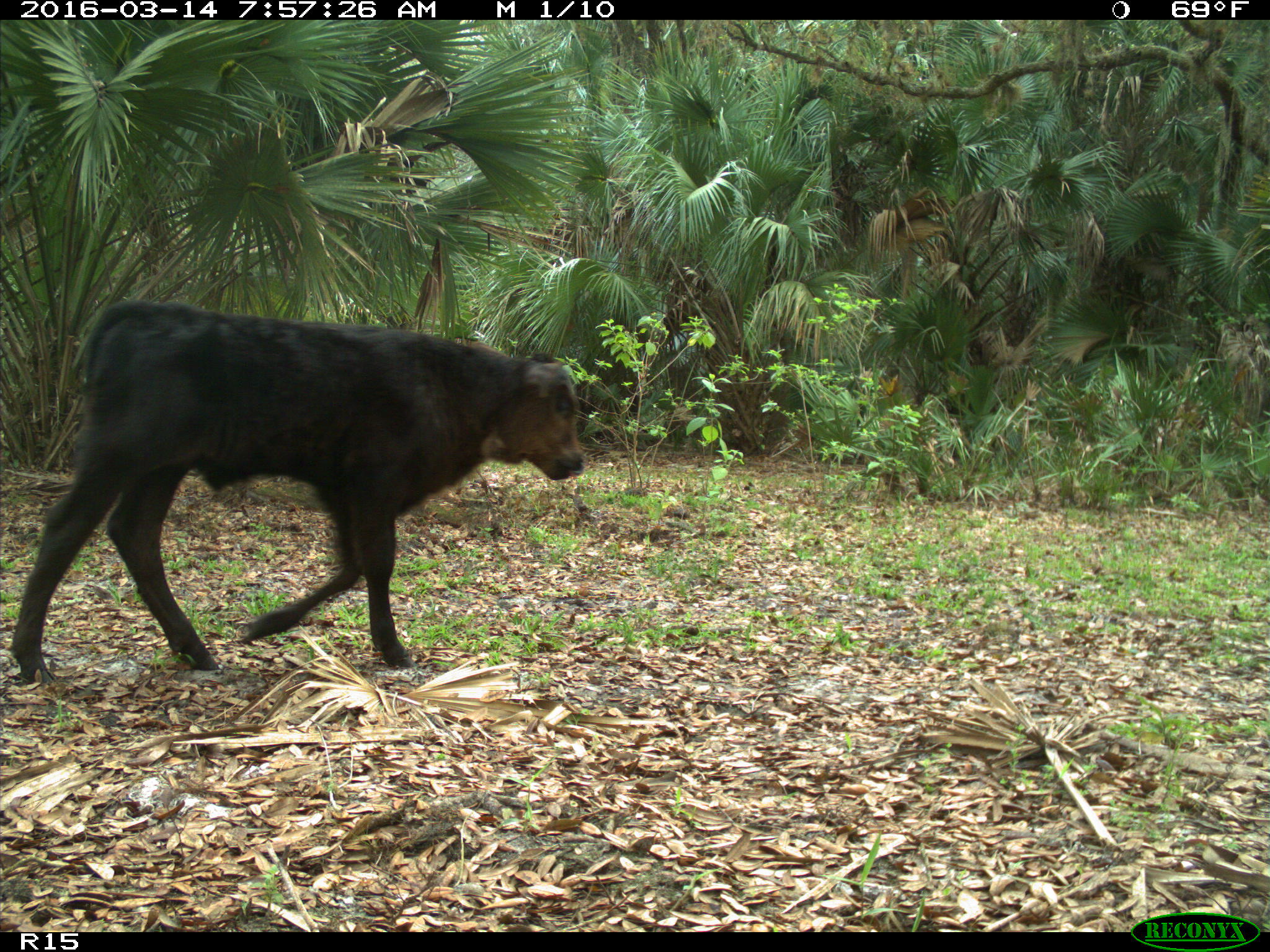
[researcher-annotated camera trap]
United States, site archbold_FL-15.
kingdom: Animalia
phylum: Chordata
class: Mammalia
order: Artiodactyla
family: Bovidae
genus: Bos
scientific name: Bos taurus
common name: domestic cow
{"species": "Bos taurus (domestic cow)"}